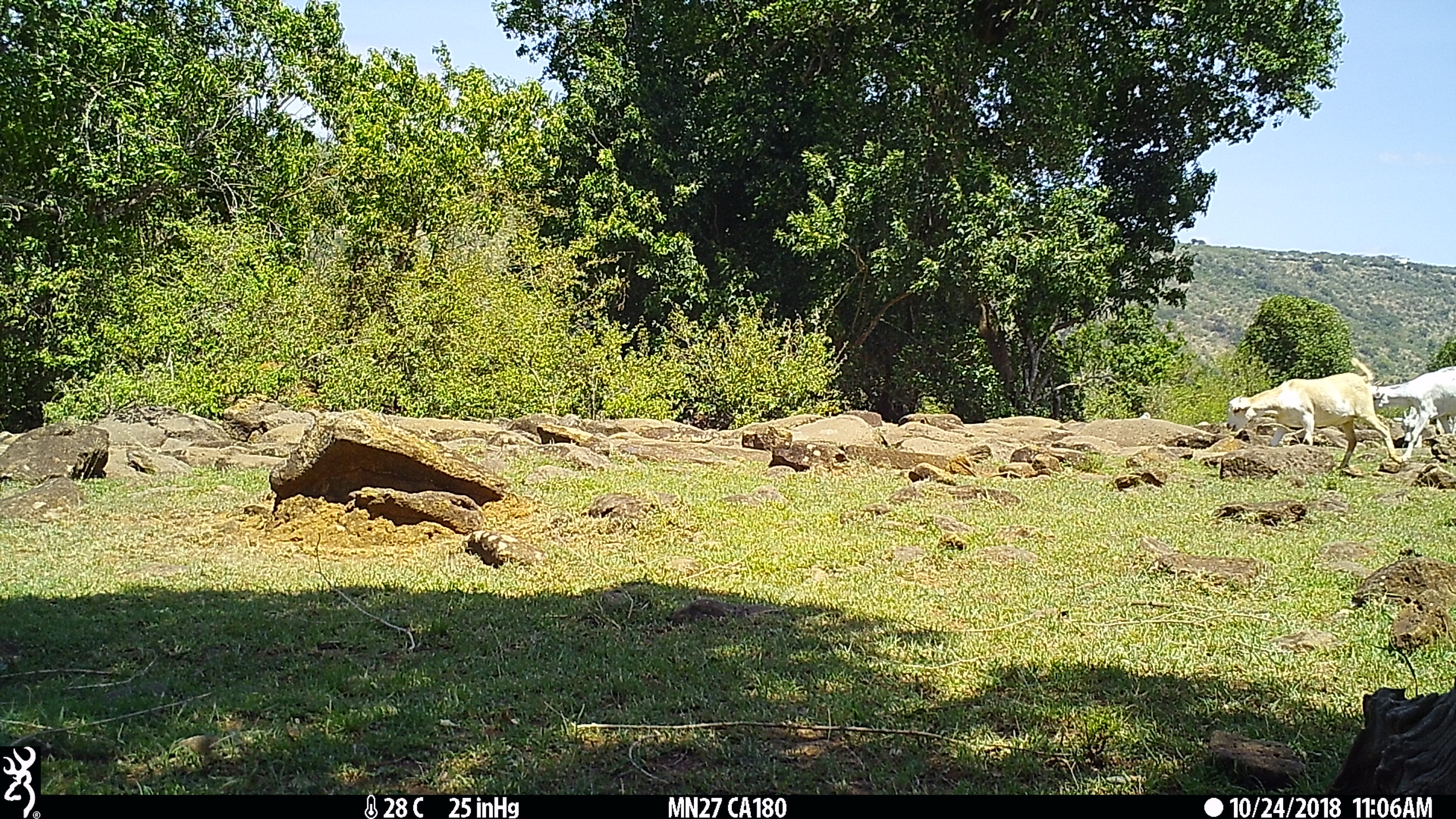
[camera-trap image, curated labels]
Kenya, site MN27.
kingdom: Animalia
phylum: Chordata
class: Mammalia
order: Artiodactyla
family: Bovidae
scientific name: Bovidae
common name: sheep or goat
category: shoat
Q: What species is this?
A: Shoat (sheep or goat) (Bovidae).